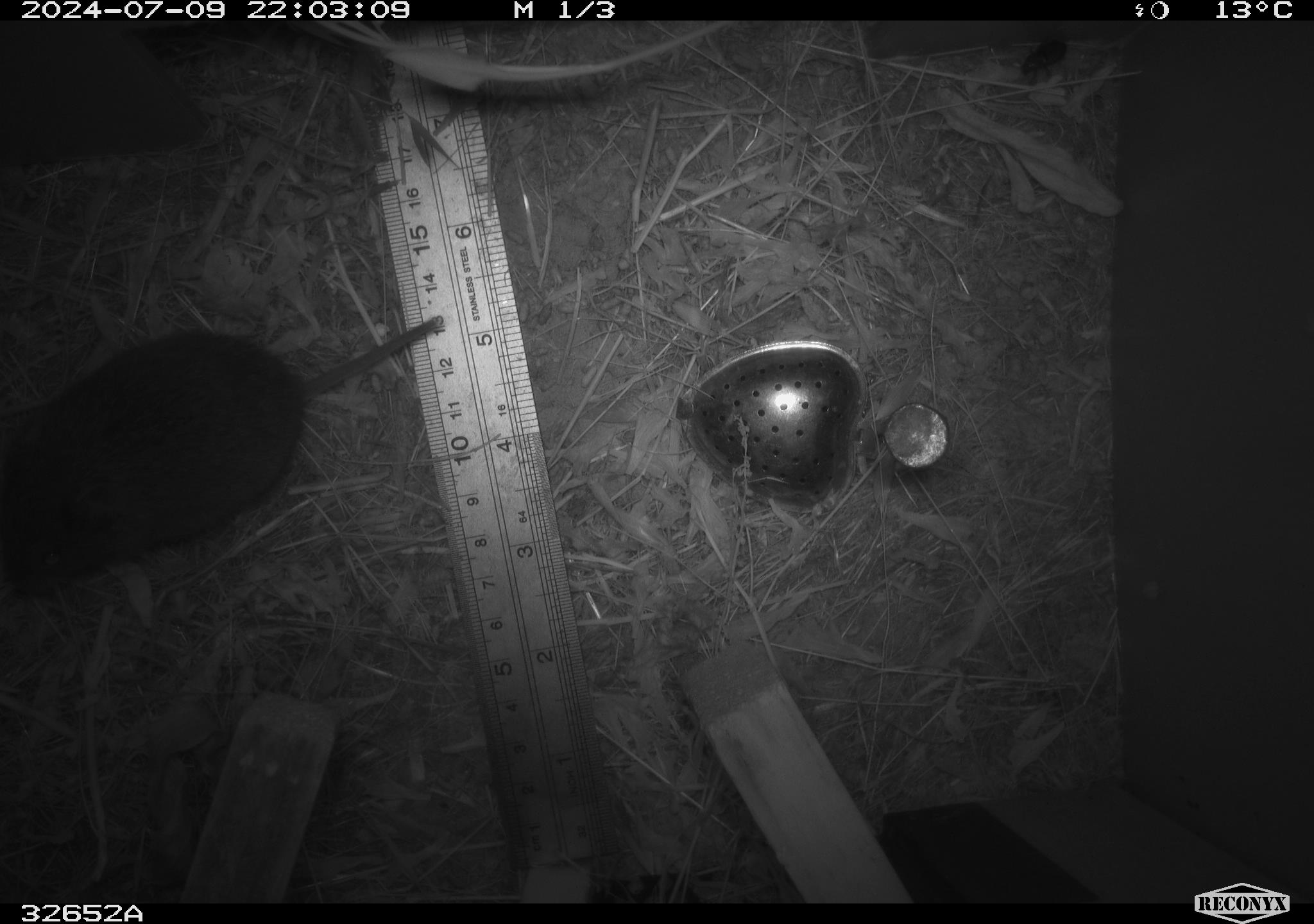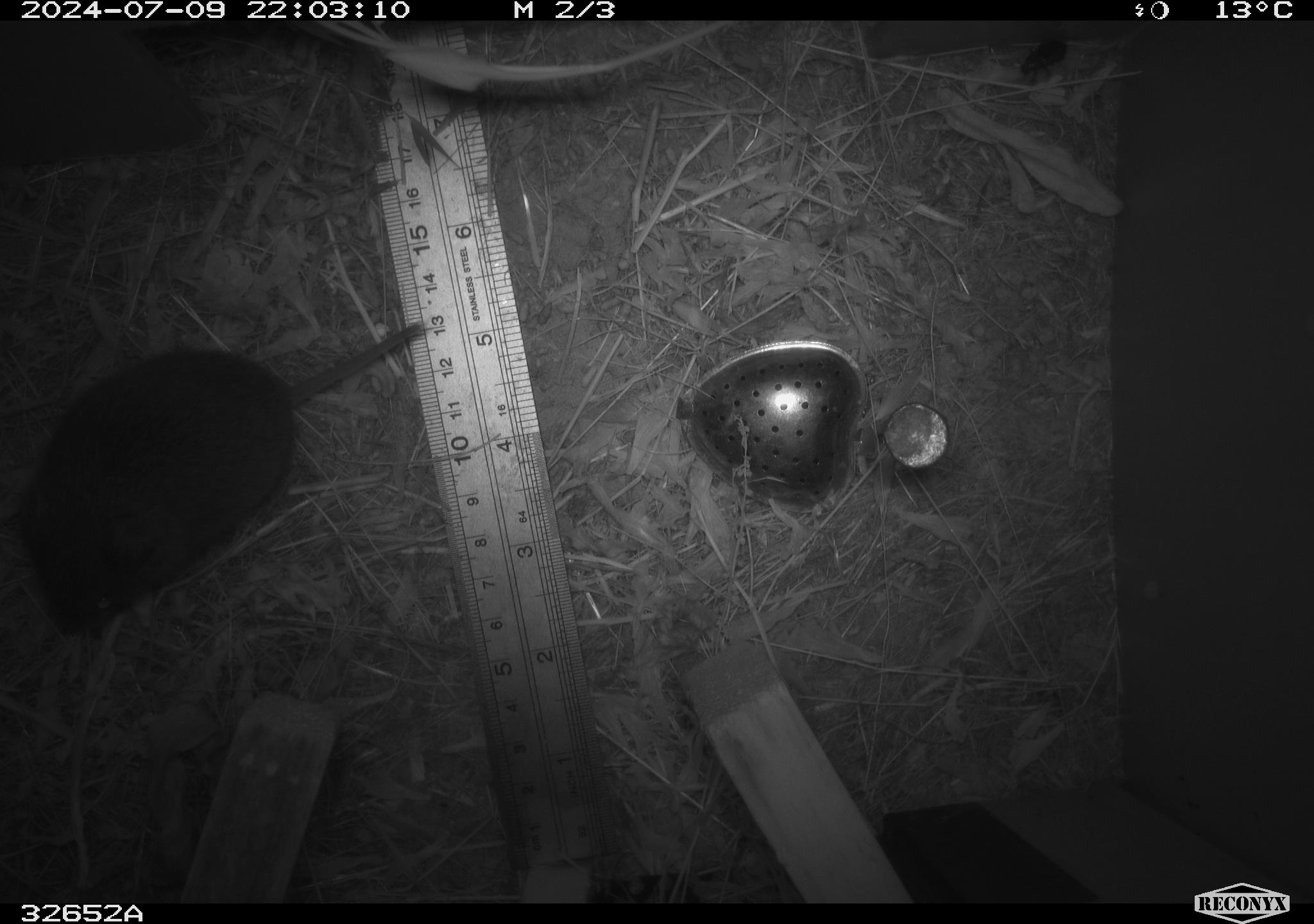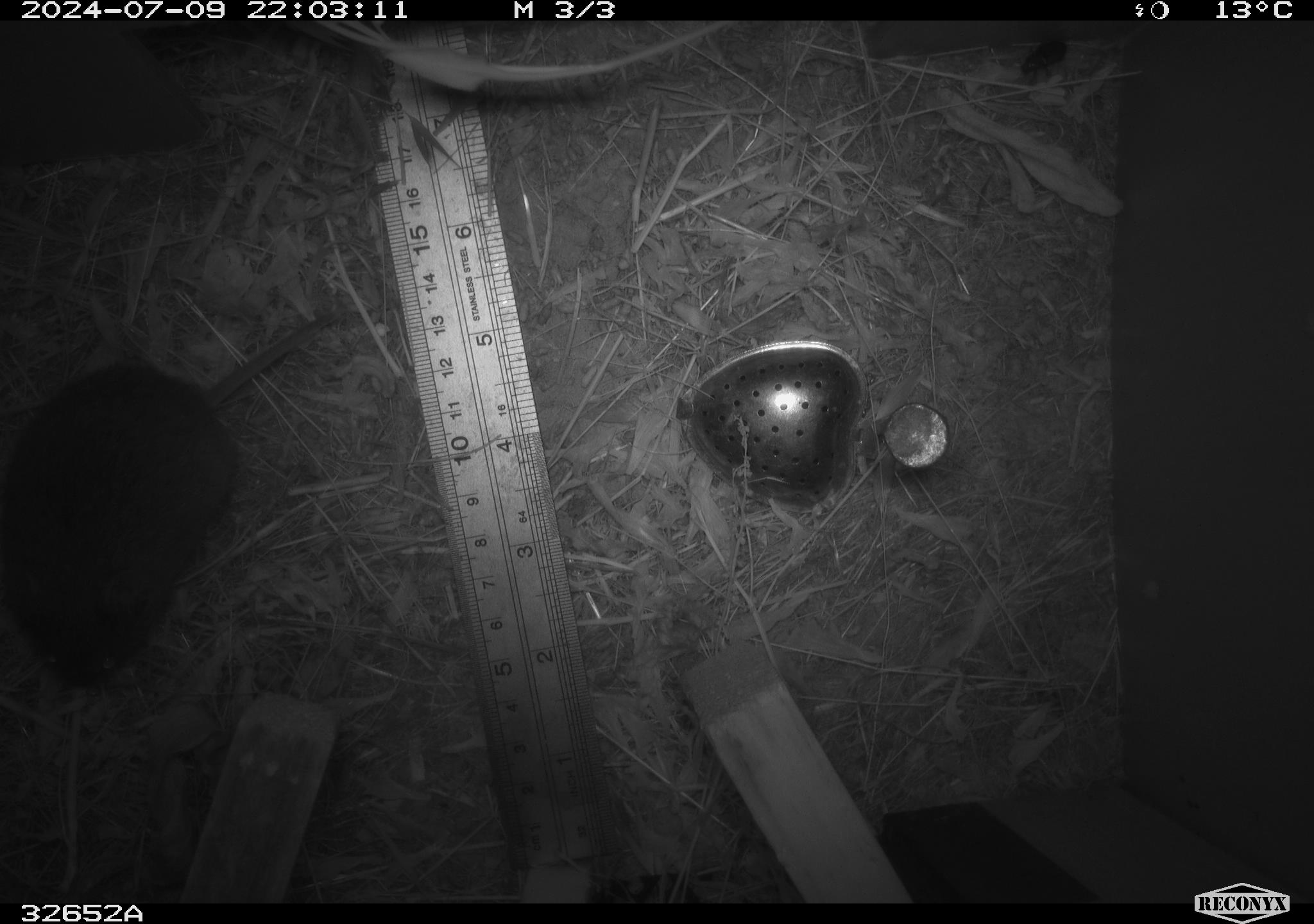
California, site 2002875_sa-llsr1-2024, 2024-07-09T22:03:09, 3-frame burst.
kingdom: Animalia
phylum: Chordata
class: Mammalia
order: Rodentia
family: Cricetidae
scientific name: Arvicolinae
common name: voles, lemmings, and muskrats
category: arvicolinae subfamily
Arvicolinae subfamily (voles, lemmings, and muskrats) (Arvicolinae).